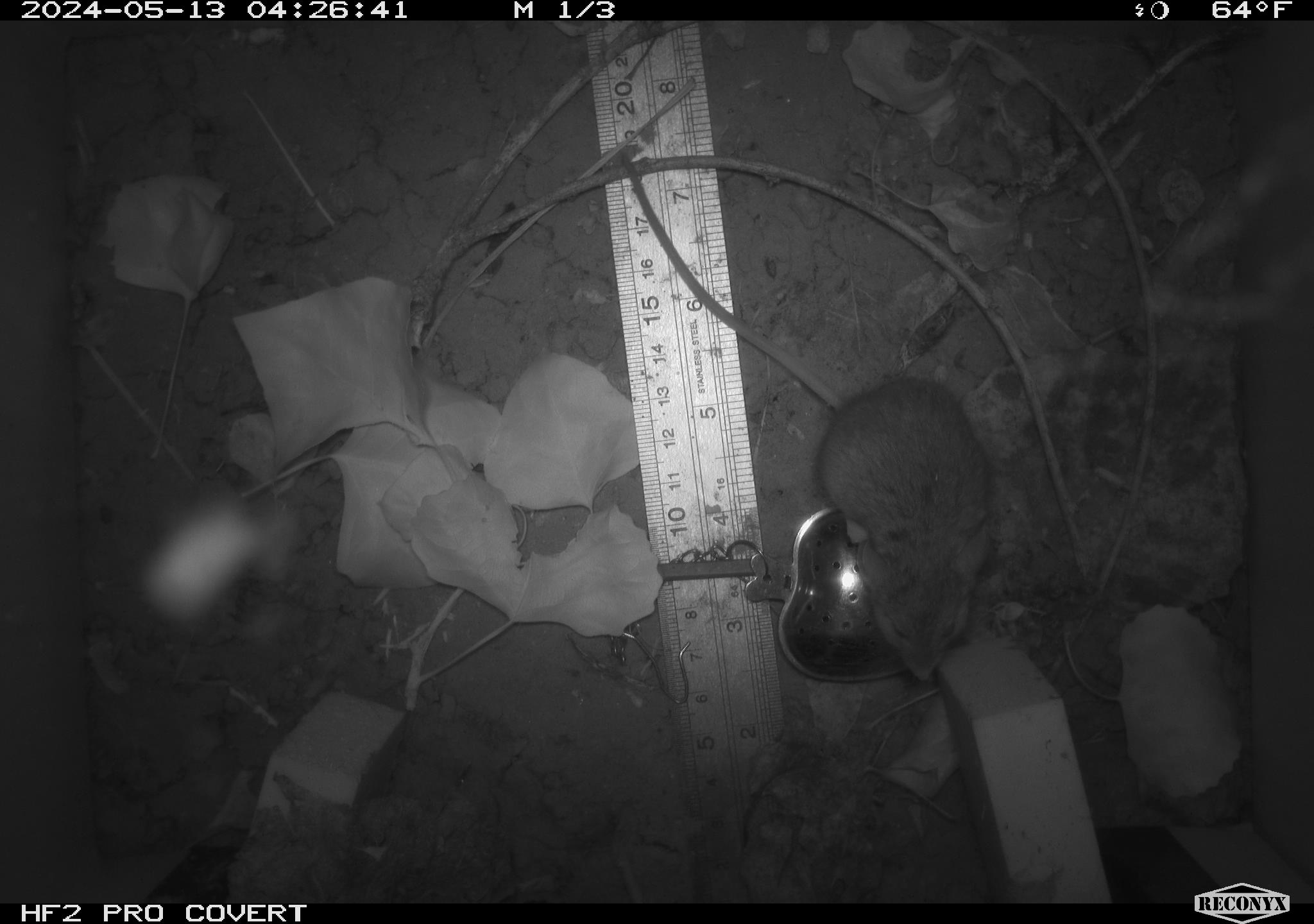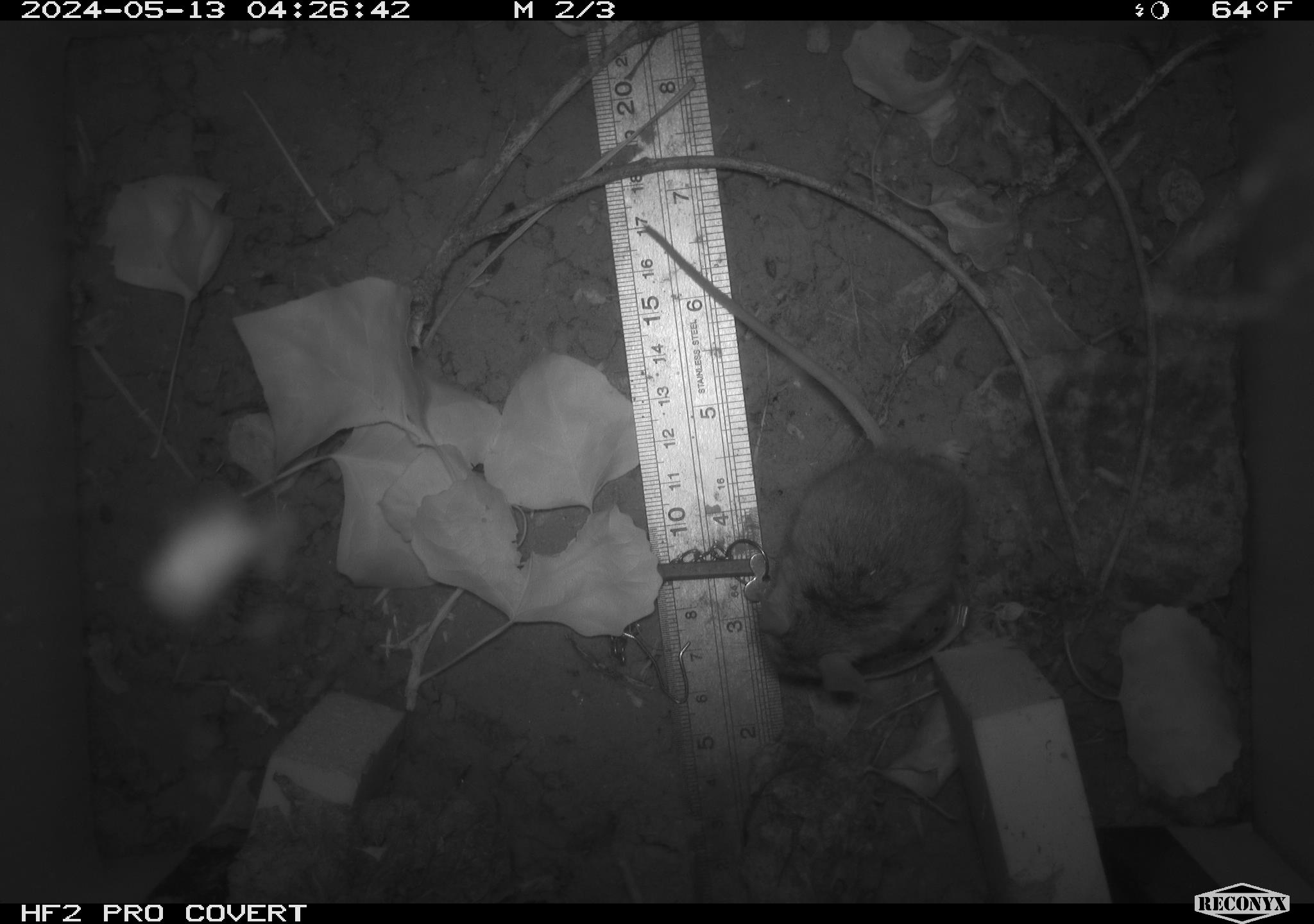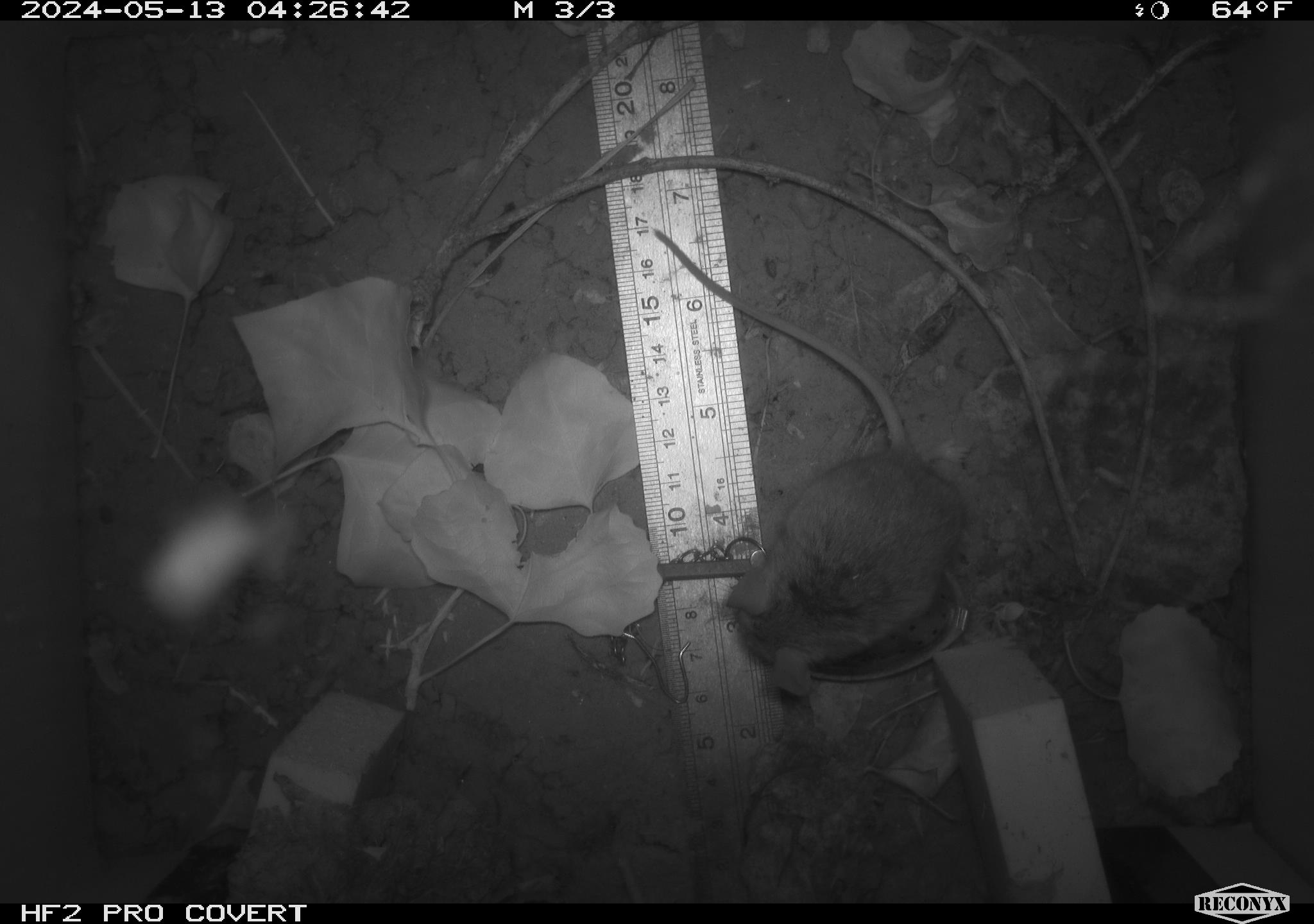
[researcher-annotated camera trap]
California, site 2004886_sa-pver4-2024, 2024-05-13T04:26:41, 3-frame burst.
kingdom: Animalia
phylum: Chordata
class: Mammalia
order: Rodentia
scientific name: Rodentia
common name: mouse species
Mouse species (Rodentia).